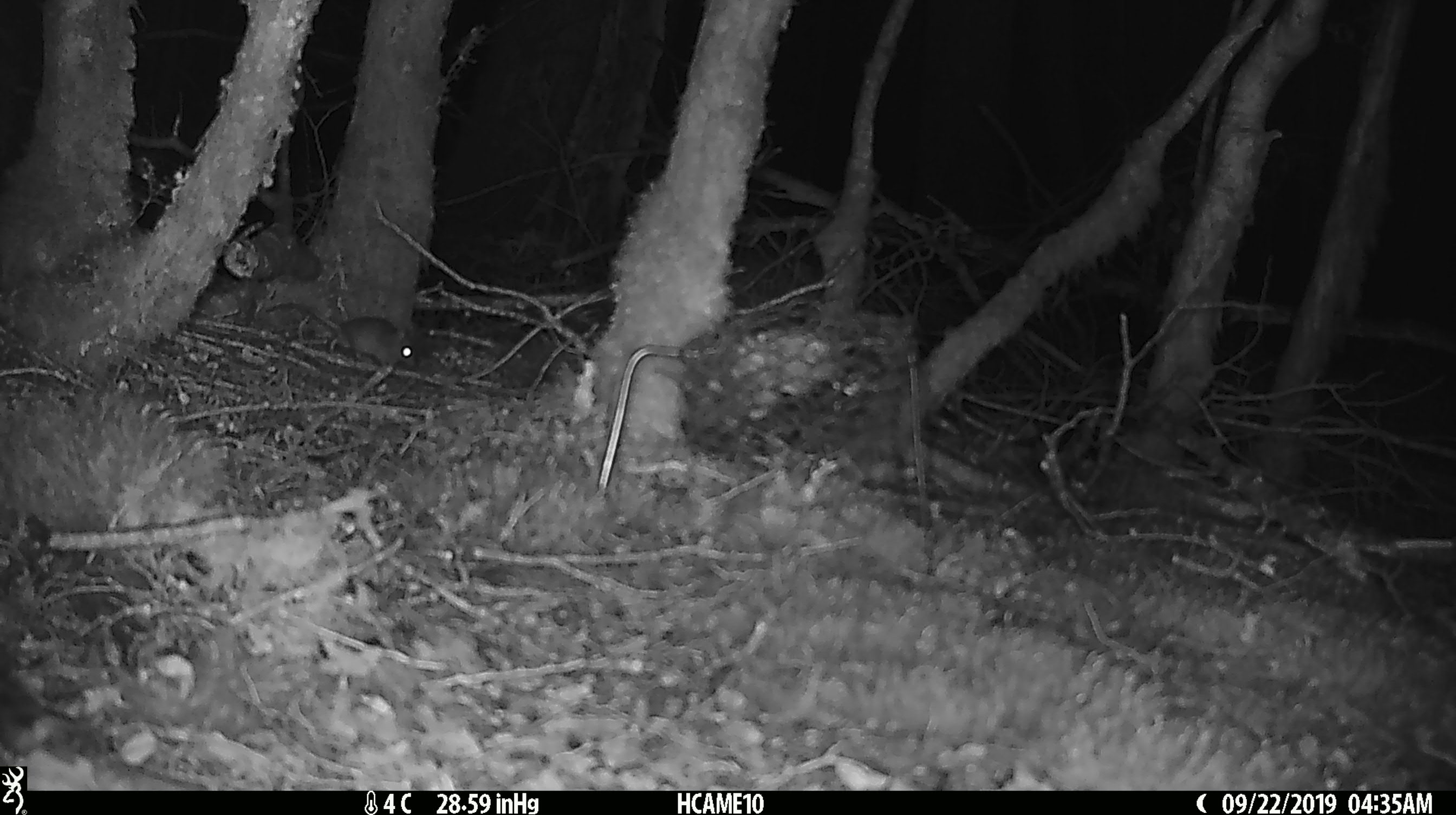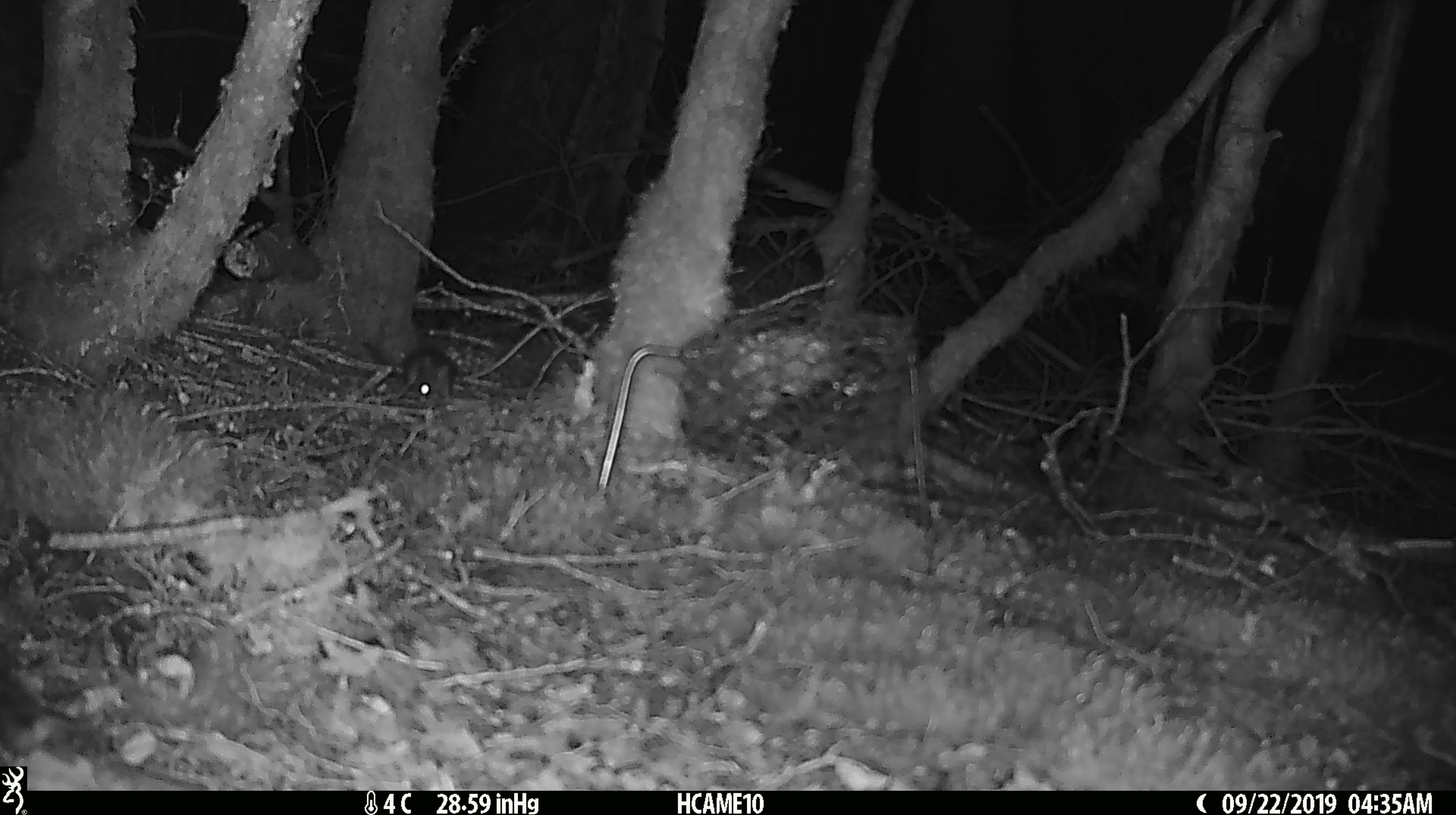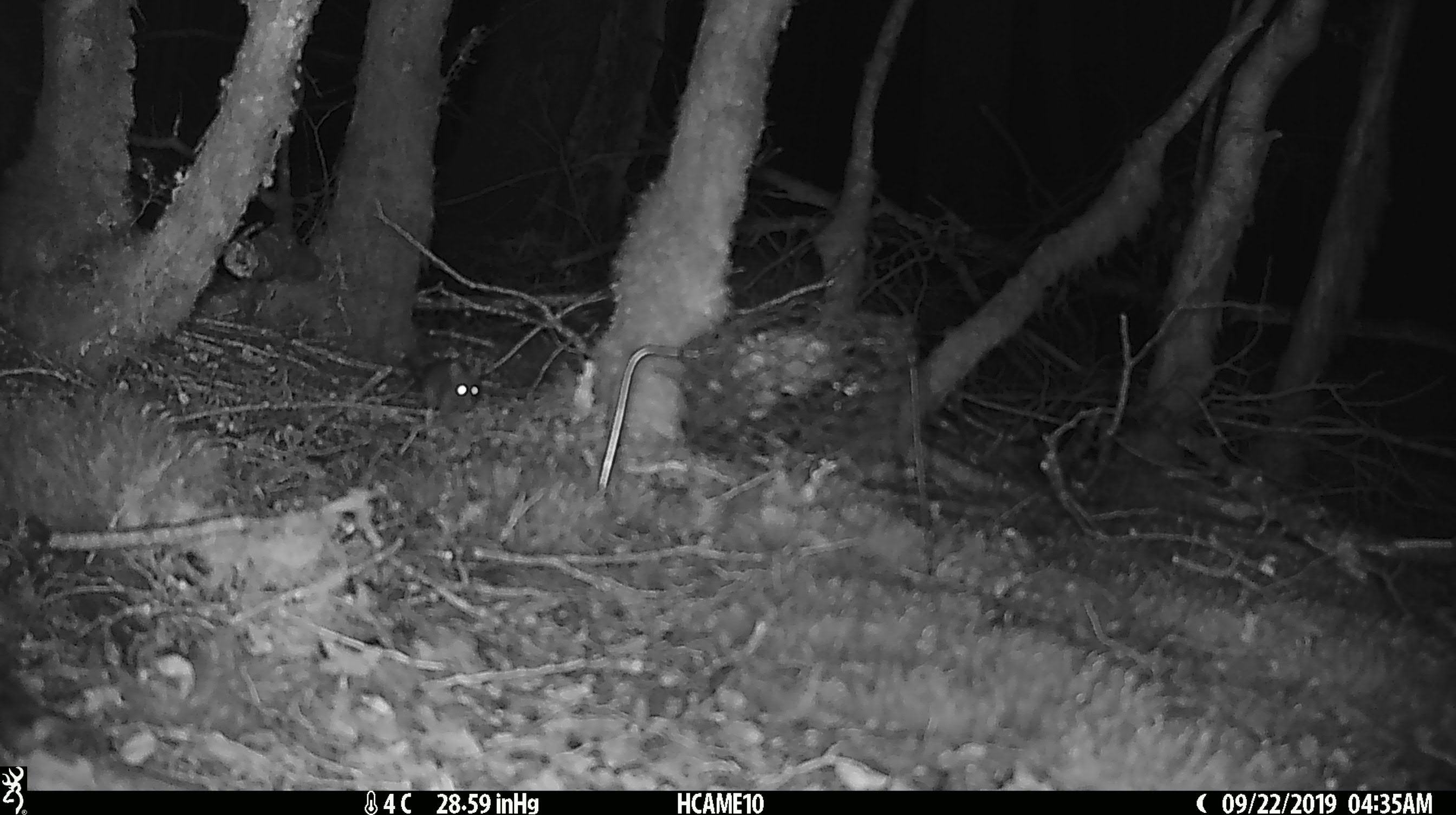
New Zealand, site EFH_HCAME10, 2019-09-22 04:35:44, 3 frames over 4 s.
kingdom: Animalia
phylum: Chordata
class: Mammalia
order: Rodentia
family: Muridae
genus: Mus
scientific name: Mus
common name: mouse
Mouse (Mus).